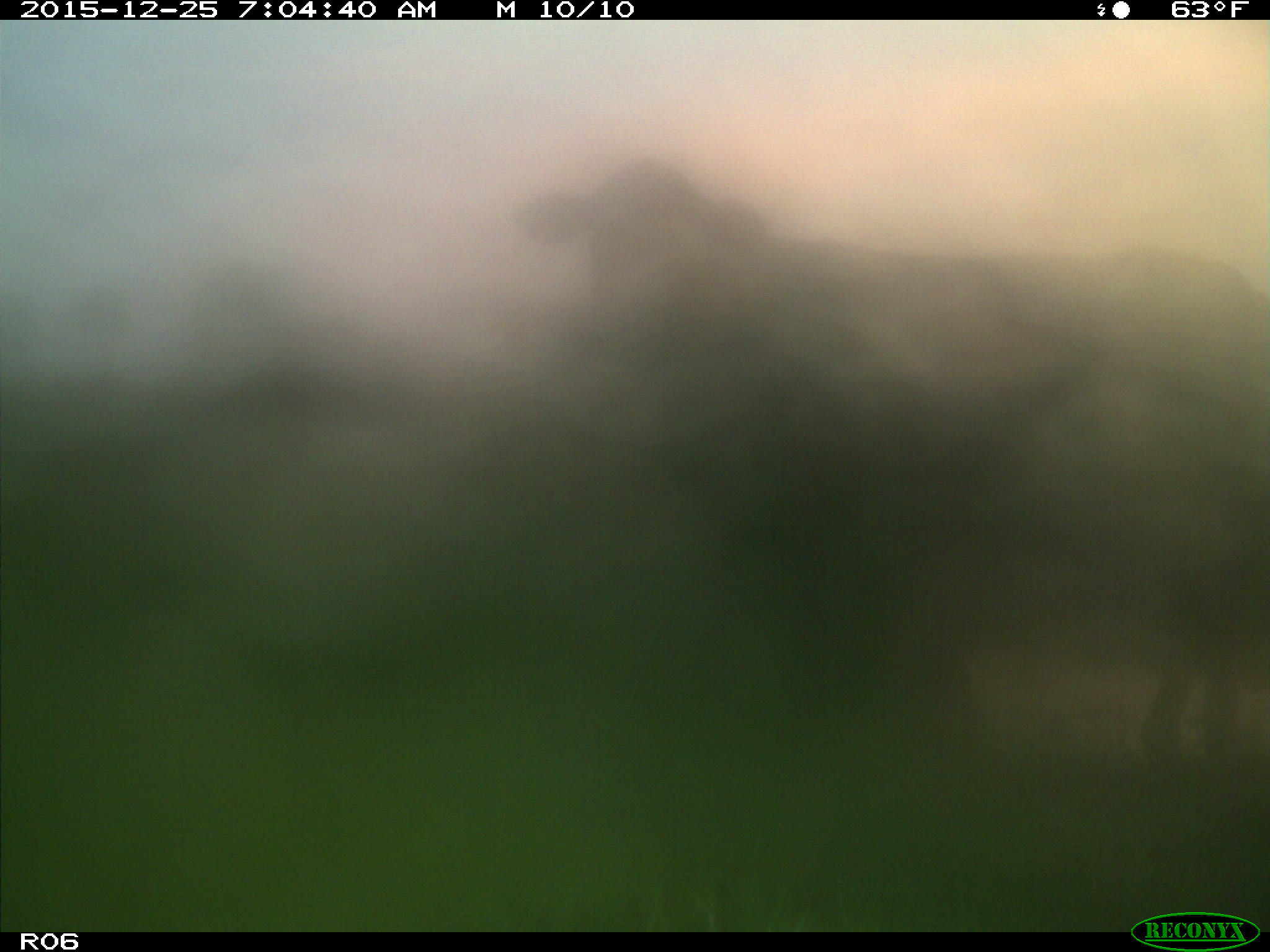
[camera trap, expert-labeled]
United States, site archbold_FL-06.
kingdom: Animalia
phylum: Chordata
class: Mammalia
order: Artiodactyla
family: Bovidae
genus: Bos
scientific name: Bos taurus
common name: domestic cow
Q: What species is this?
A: Bos taurus (domestic cow).